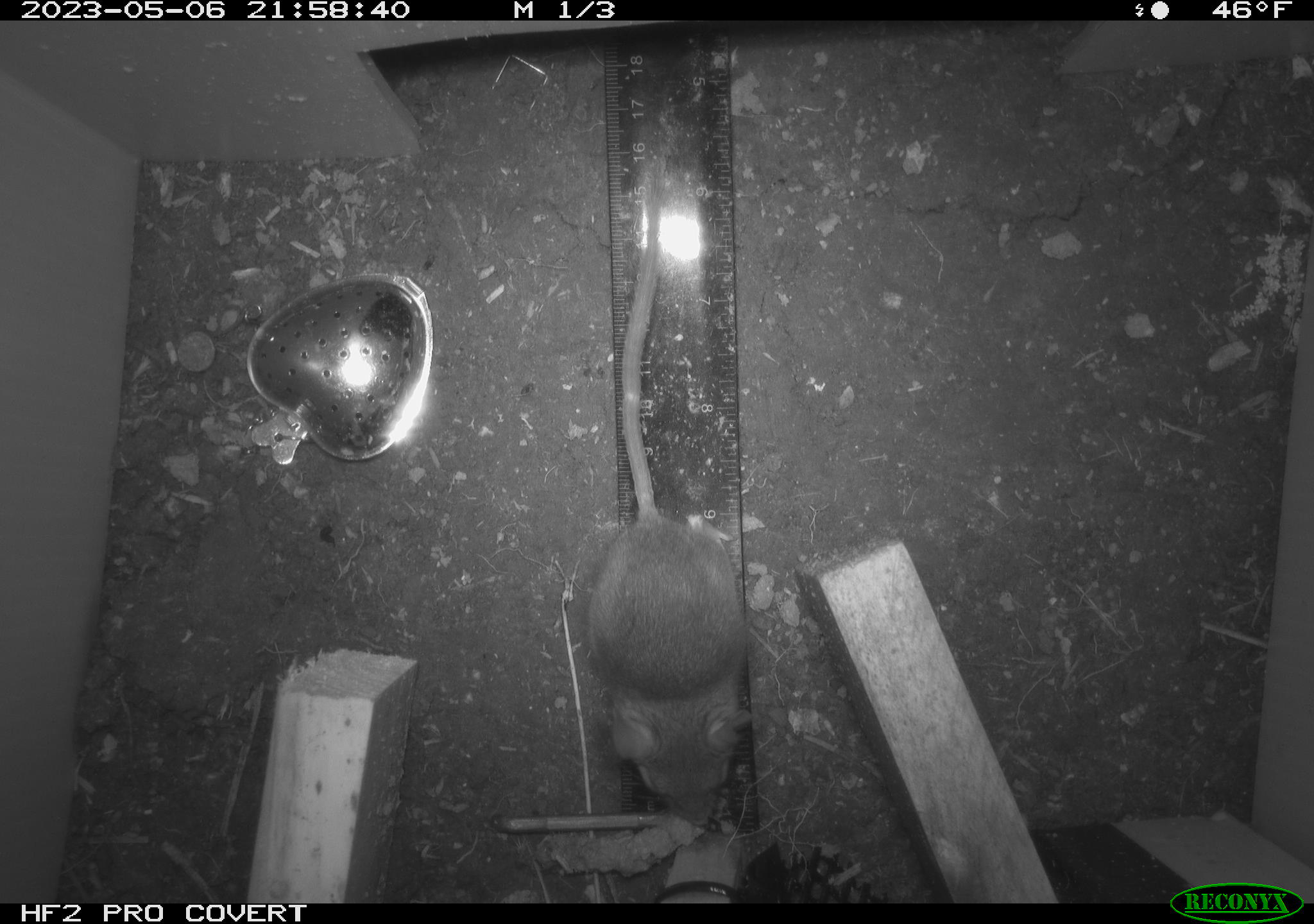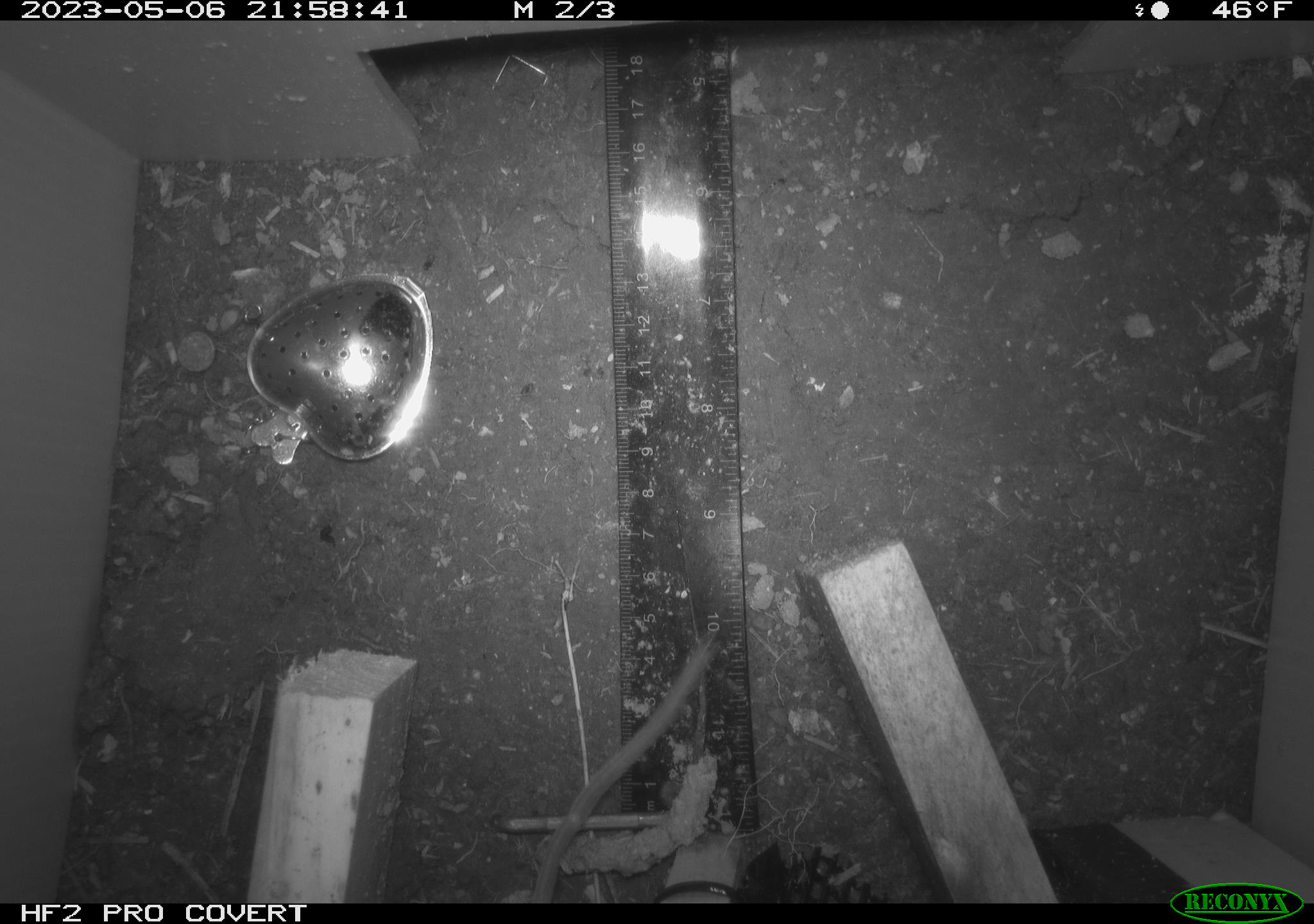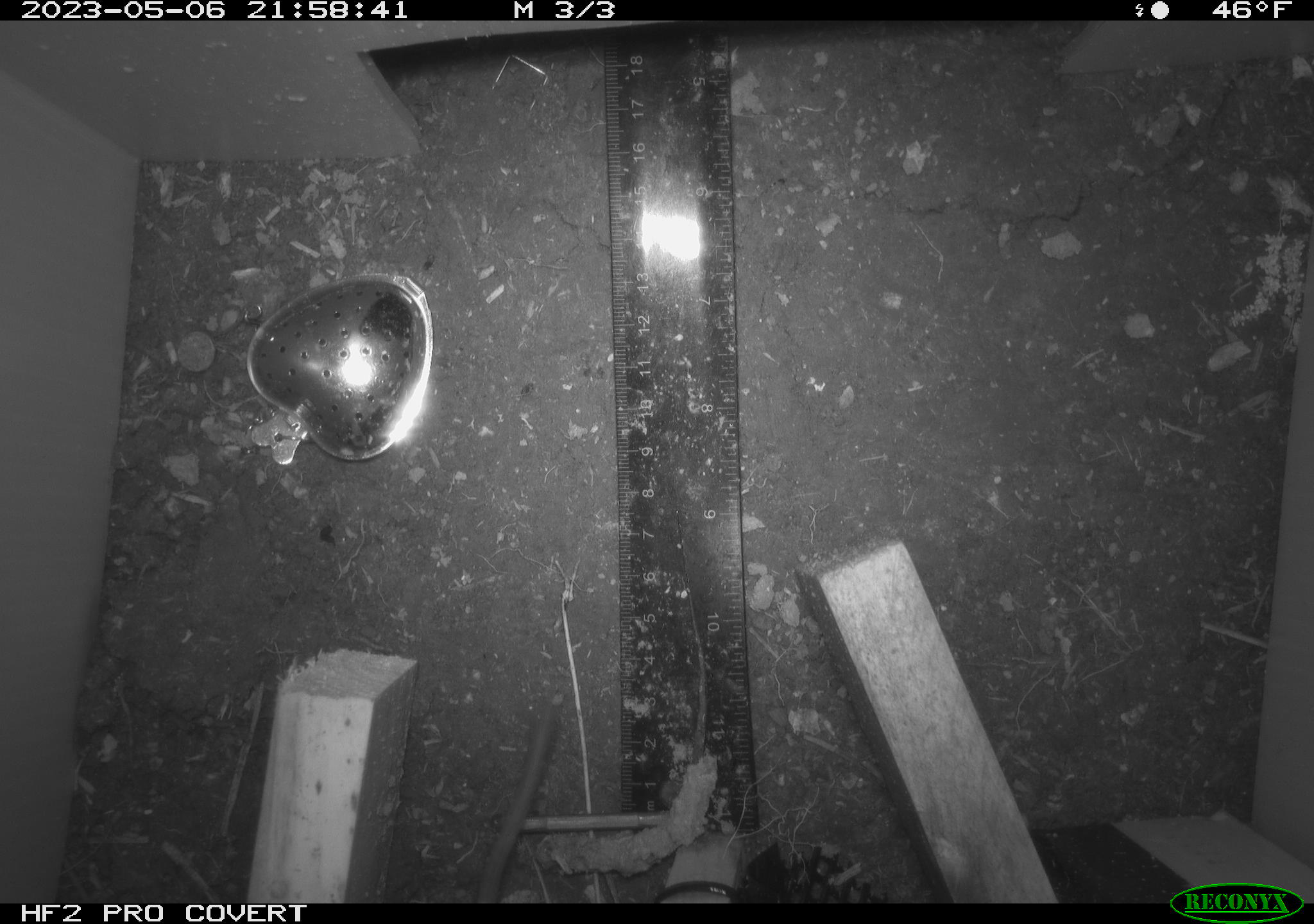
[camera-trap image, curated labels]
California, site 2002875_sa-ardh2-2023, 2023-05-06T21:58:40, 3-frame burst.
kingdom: Animalia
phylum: Chordata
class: Mammalia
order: Rodentia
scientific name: Rodentia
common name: mouse species